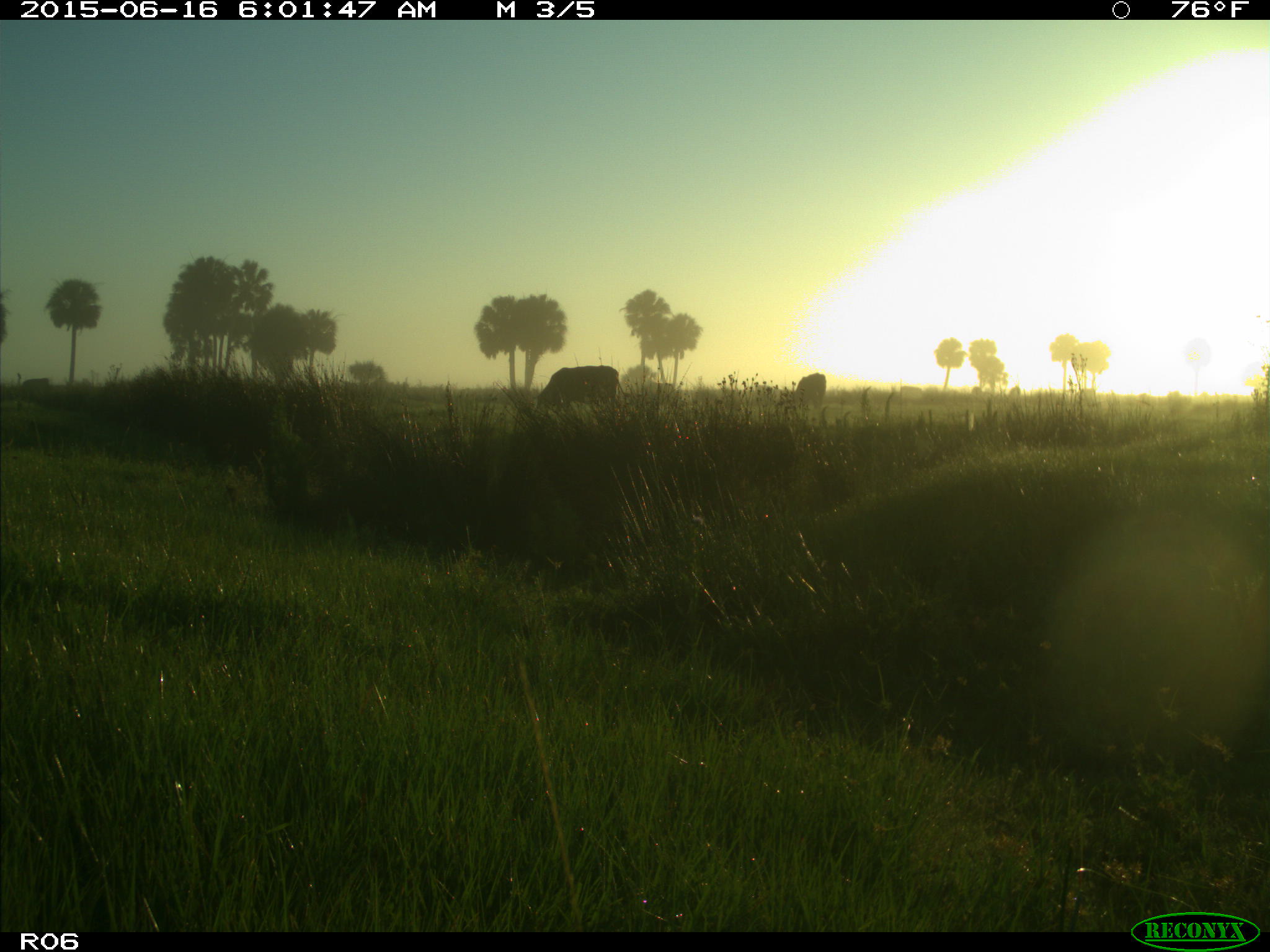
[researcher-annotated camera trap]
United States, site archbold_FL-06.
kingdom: Animalia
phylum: Chordata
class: Mammalia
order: Artiodactyla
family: Bovidae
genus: Bos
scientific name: Bos taurus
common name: domestic cow